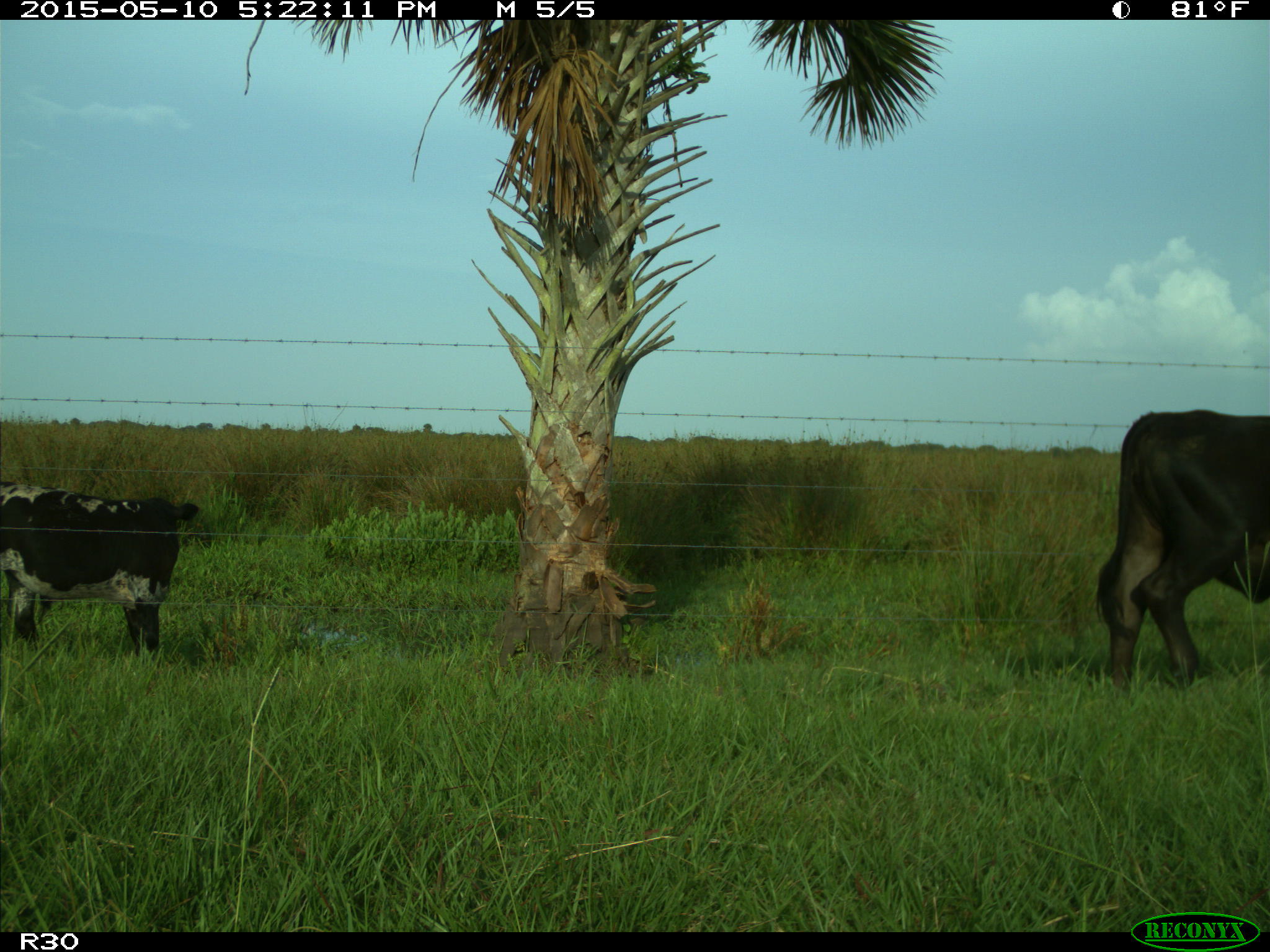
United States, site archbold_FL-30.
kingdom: Animalia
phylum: Chordata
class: Mammalia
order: Artiodactyla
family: Bovidae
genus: Bos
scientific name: Bos taurus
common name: domestic cow